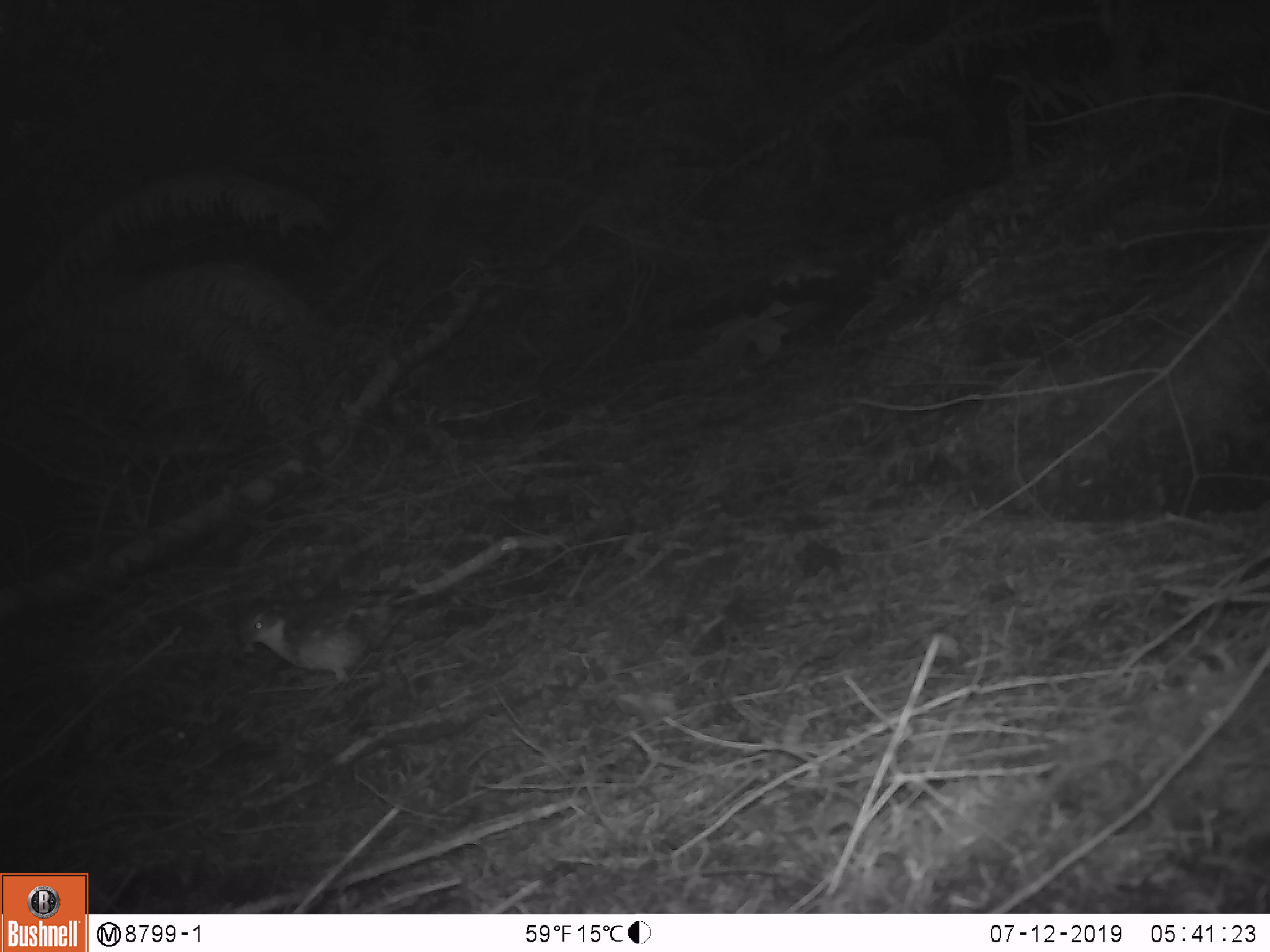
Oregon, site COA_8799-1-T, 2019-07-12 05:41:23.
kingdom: Animalia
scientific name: Animalia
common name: invertebrate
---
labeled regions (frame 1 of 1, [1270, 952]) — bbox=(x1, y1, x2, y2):
invertebrate: bbox=(226, 572, 527, 707); bbox=(209, 639, 265, 665)